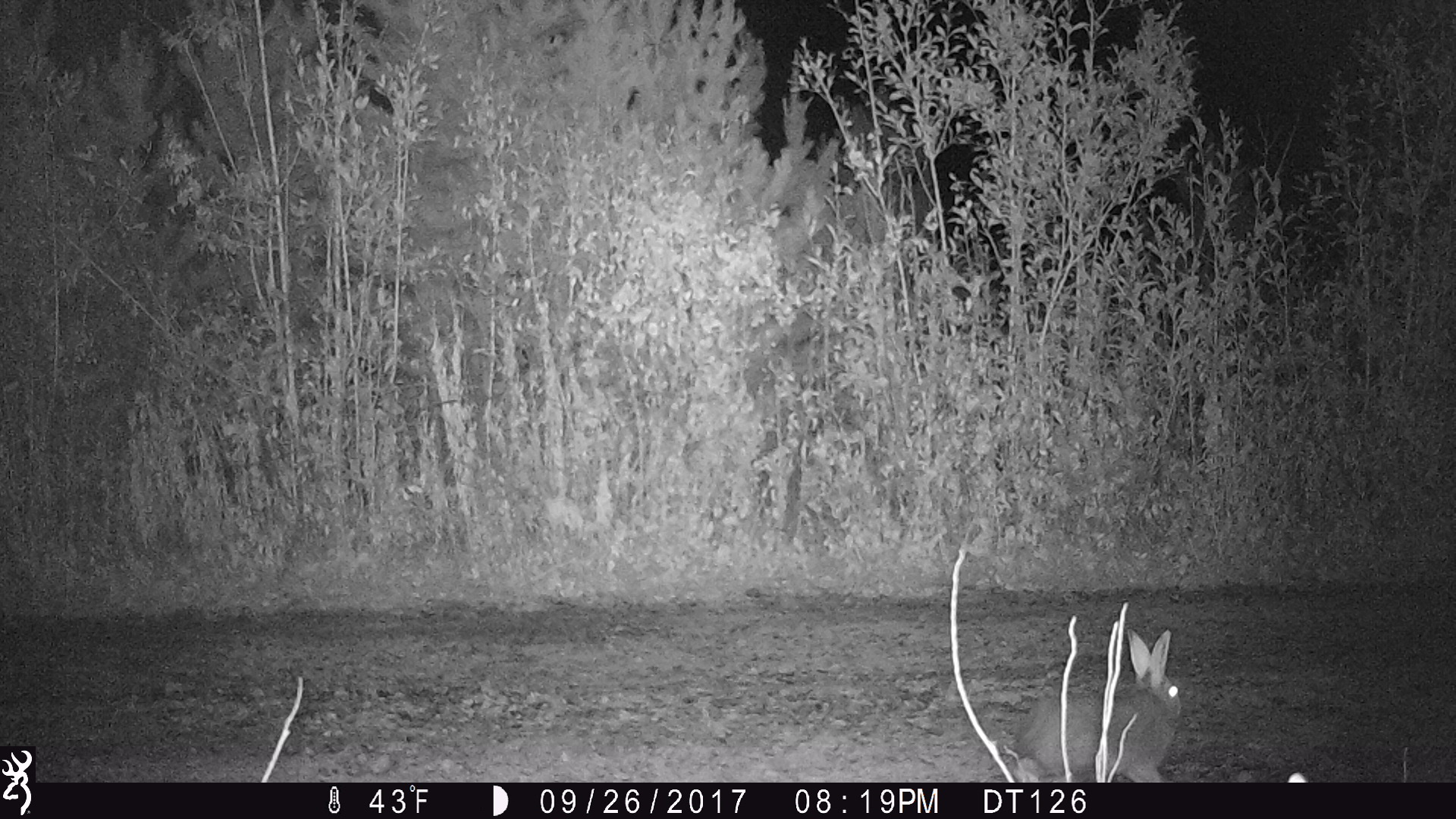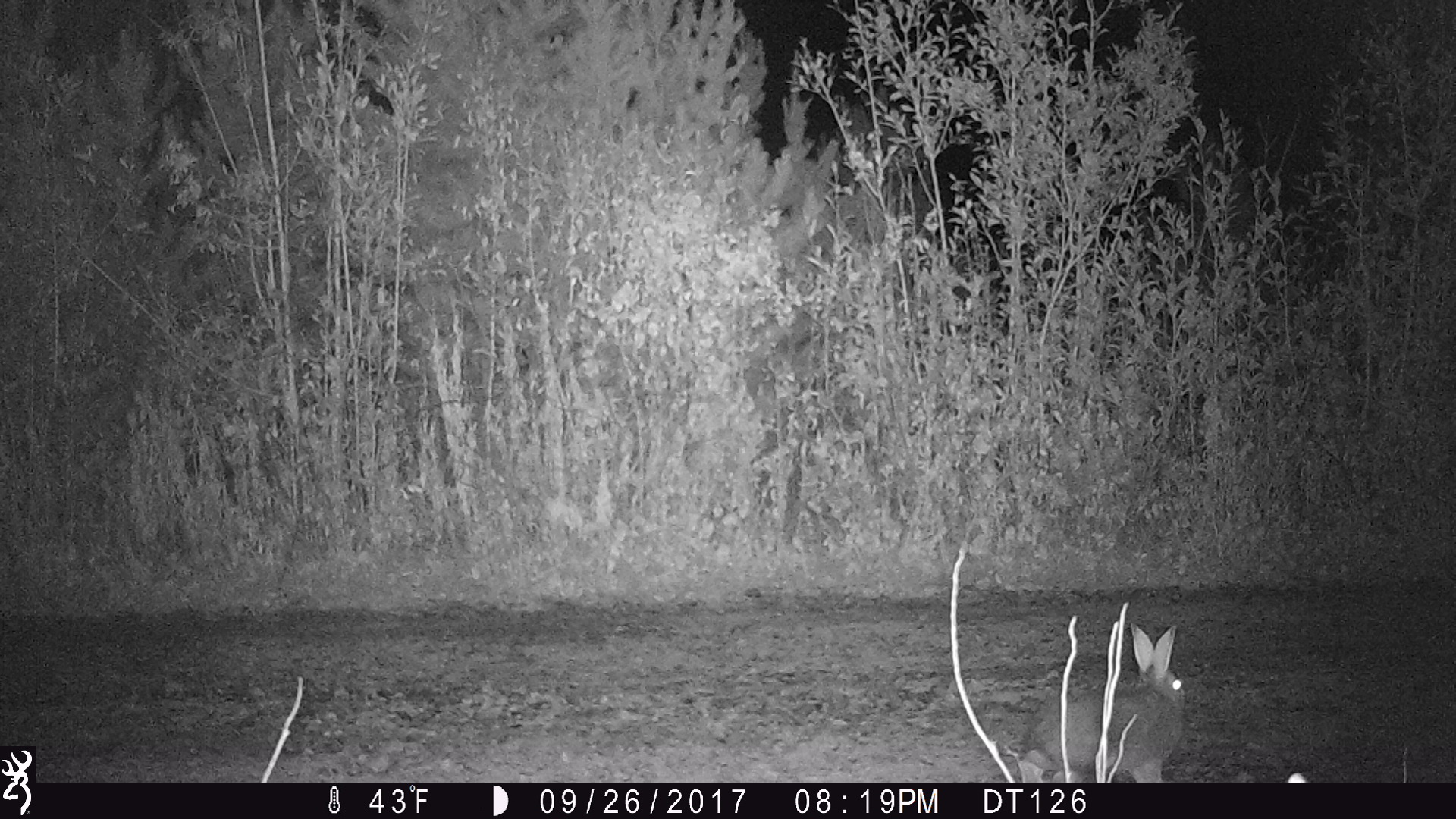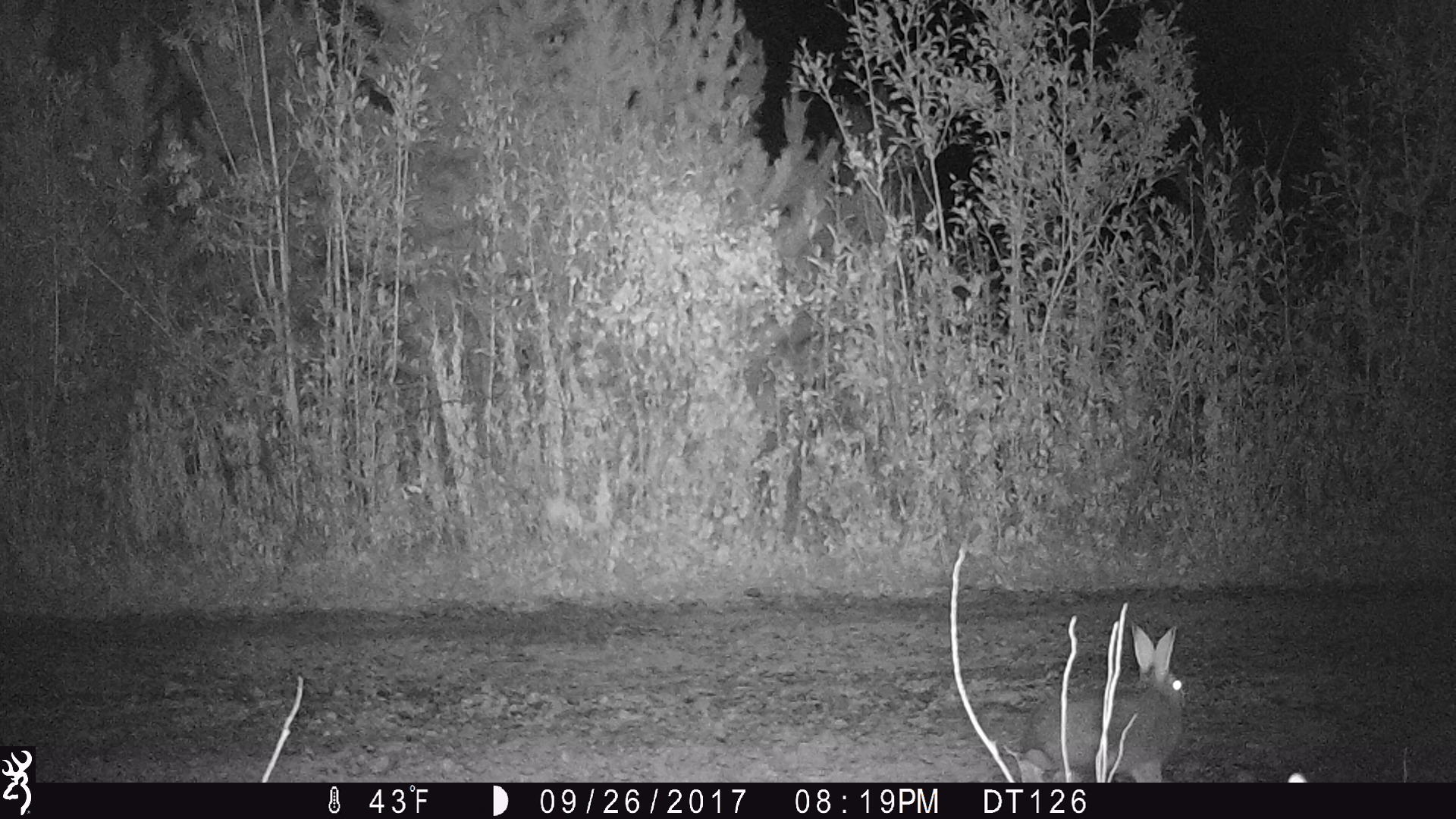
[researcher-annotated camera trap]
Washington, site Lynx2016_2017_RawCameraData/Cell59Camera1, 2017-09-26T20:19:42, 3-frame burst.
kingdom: Animalia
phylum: Chordata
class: Mammalia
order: Lagomorpha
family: Leporidae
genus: Lepus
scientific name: Lepus americanus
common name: snowshoe hare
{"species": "Lepus americanus (snowshoe hare)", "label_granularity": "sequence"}